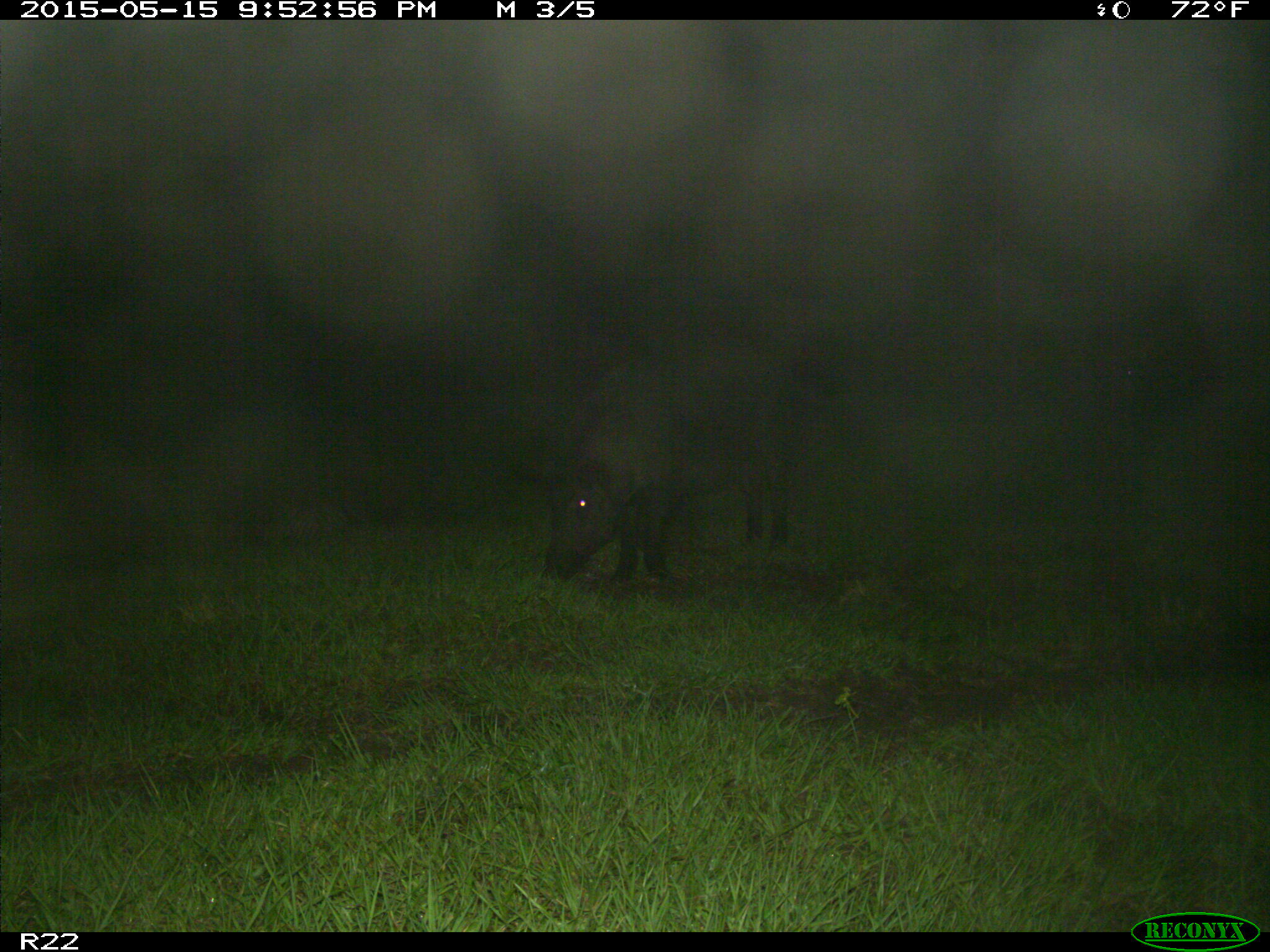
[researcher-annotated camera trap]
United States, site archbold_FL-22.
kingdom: Animalia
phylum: Chordata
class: Mammalia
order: Artiodactyla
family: Suidae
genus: Sus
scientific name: Sus scrofa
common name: wild boar